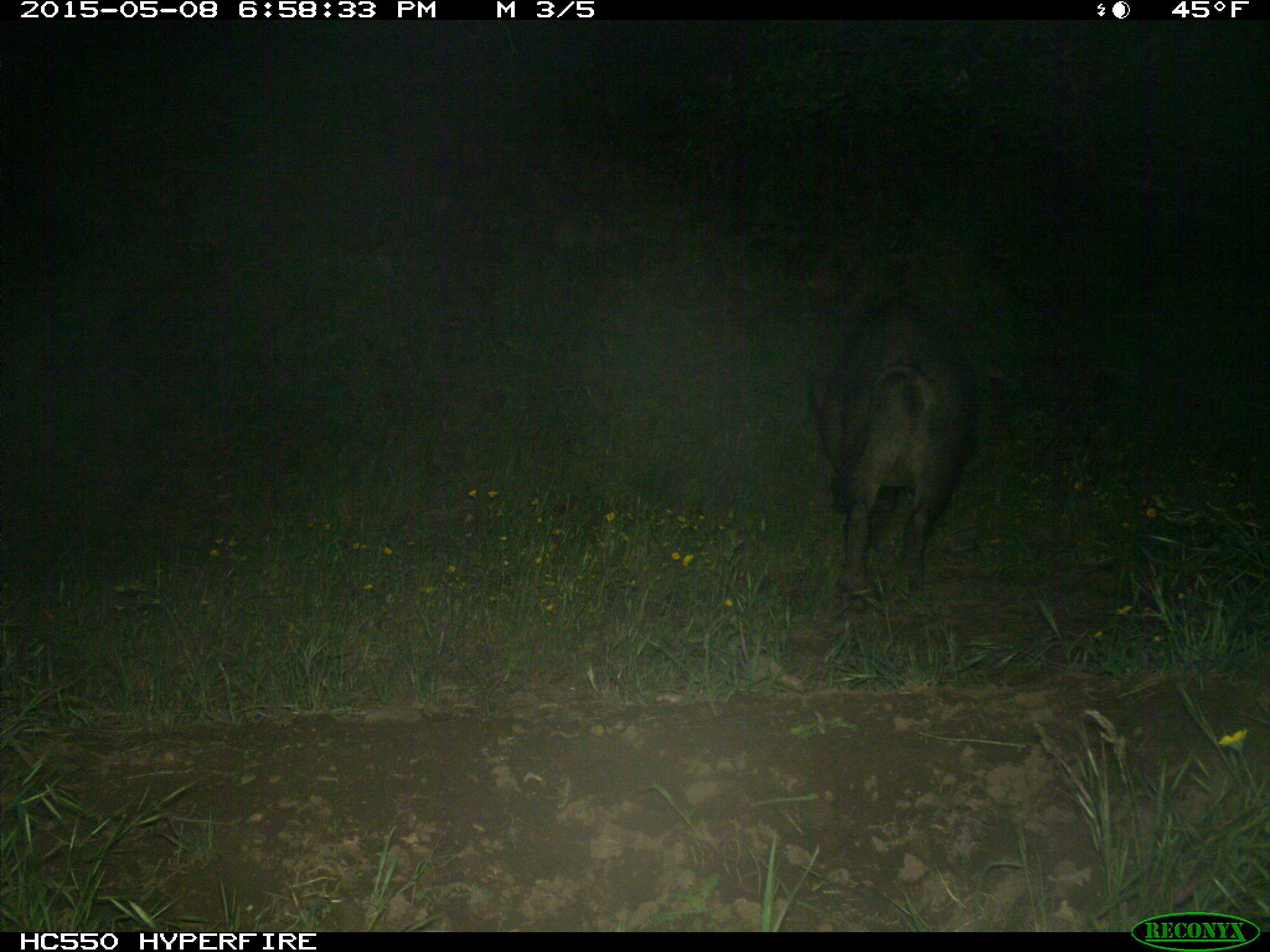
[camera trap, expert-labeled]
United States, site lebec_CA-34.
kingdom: Animalia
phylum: Chordata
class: Mammalia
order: Artiodactyla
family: Suidae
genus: Sus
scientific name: Sus scrofa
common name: wild boar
Sus scrofa (wild boar).